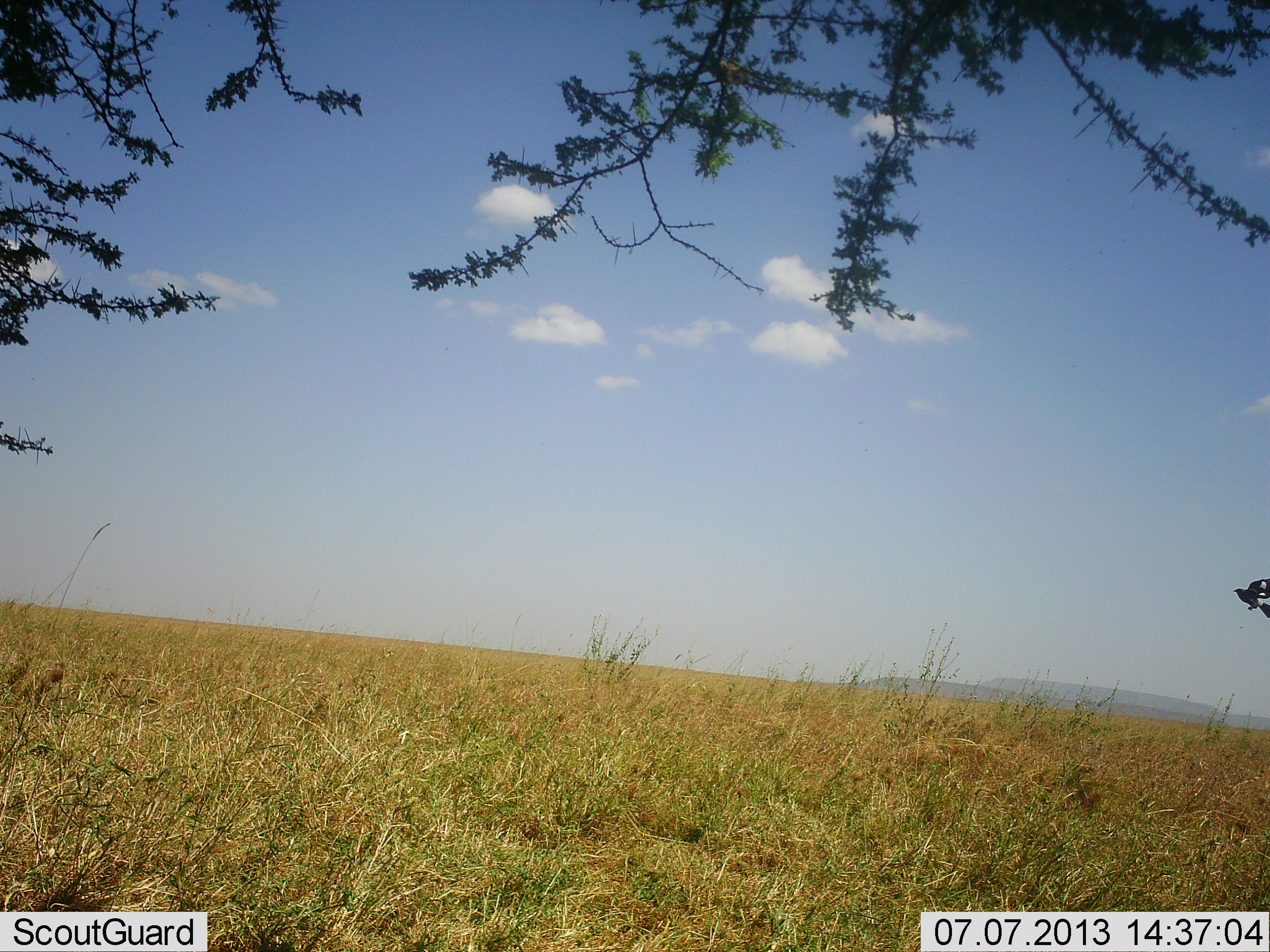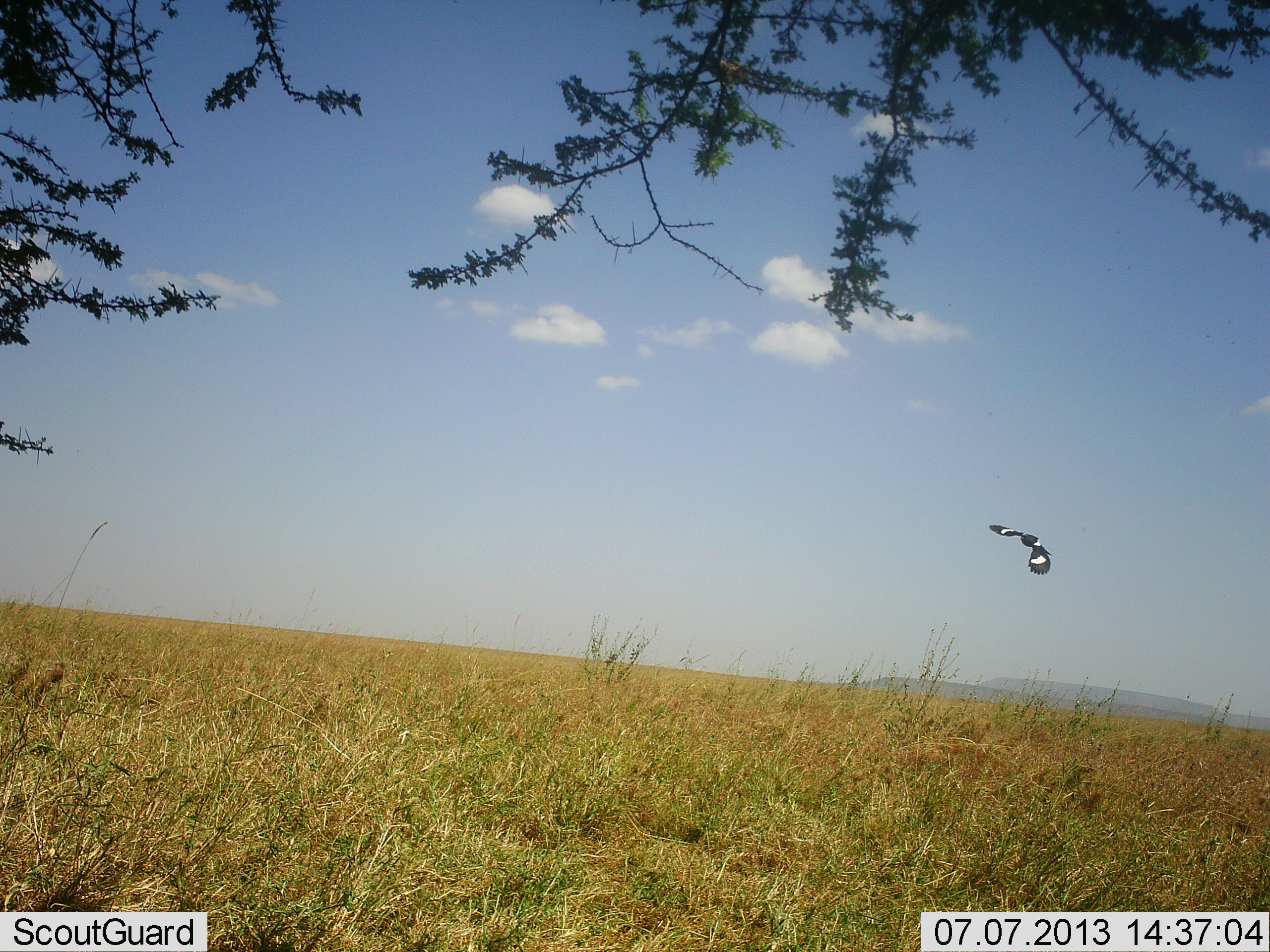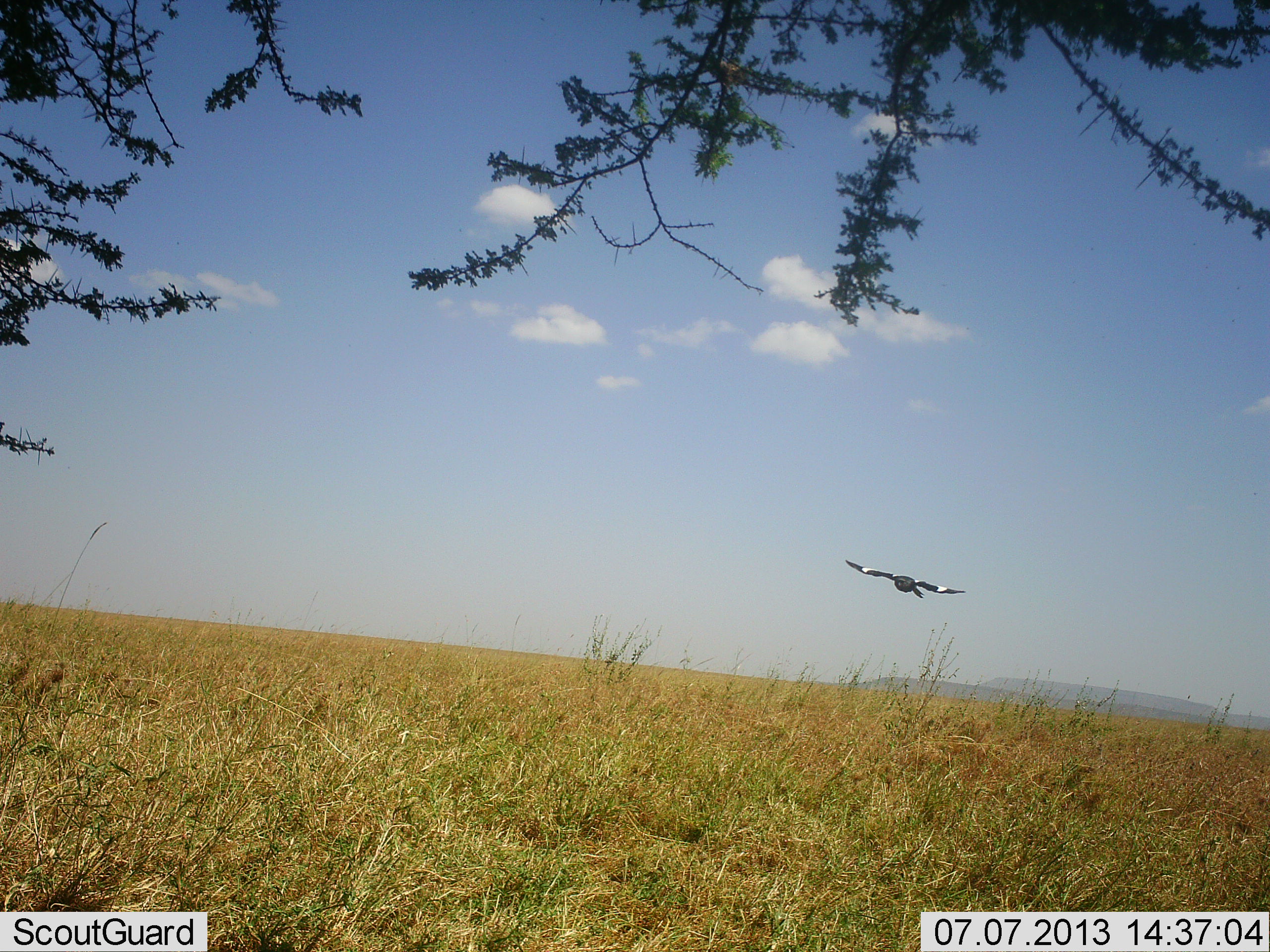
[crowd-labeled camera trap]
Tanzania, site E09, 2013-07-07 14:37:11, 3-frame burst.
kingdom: Animalia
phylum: Chordata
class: Aves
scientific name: Aves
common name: bird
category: otherbird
Otherbird (bird) (Aves), count 1. Behavior (volunteer vote fractions): standing 0%, resting 0%, moving 100%, interacting 0%. Young present (vote fraction): 0%. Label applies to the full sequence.